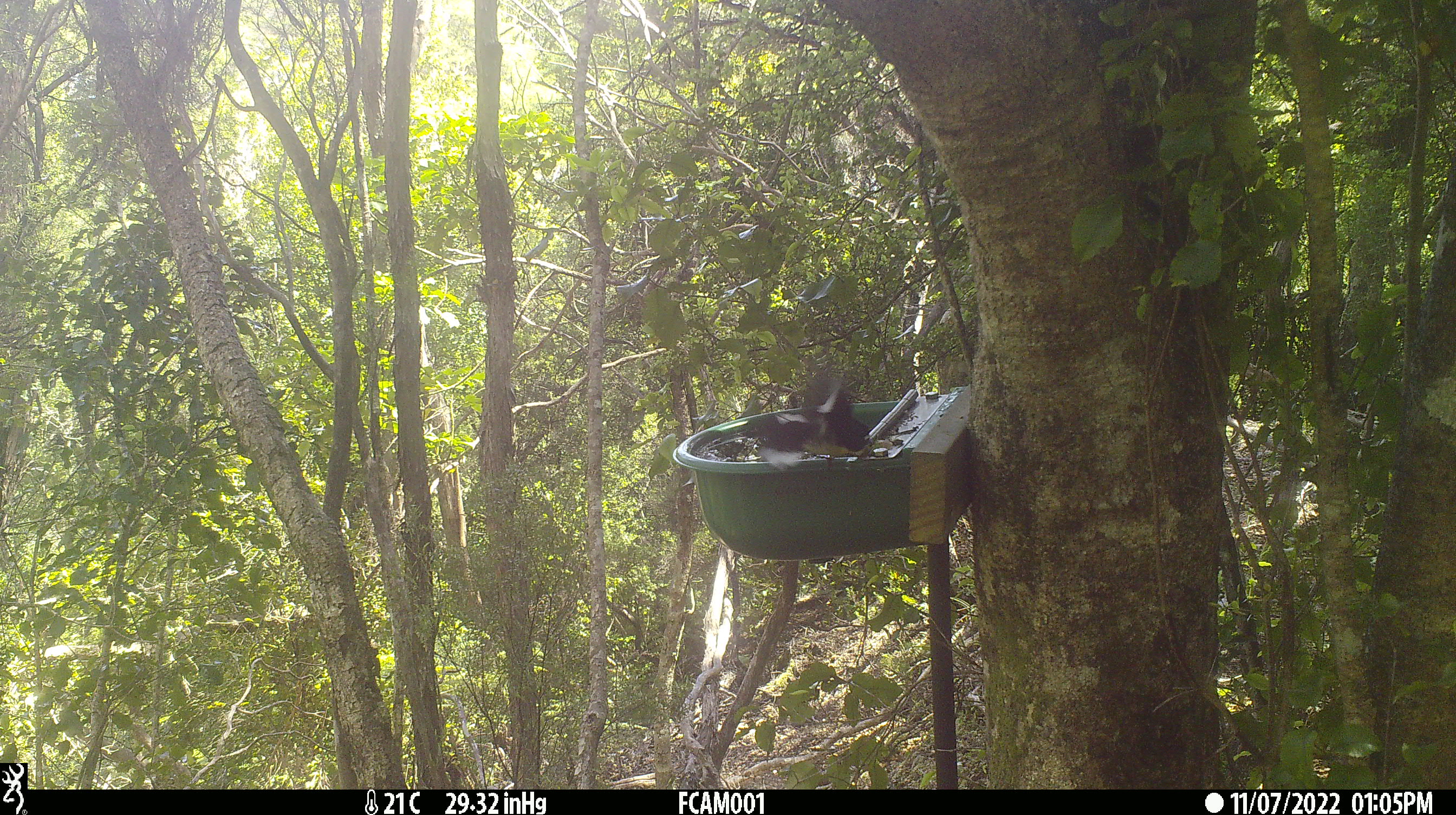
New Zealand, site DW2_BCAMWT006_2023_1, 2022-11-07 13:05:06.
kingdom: Animalia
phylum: Chordata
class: Aves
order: Passeriformes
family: Petroicidae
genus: Petroica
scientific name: Petroica macrocephala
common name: tomtit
Tomtit (Petroica macrocephala).